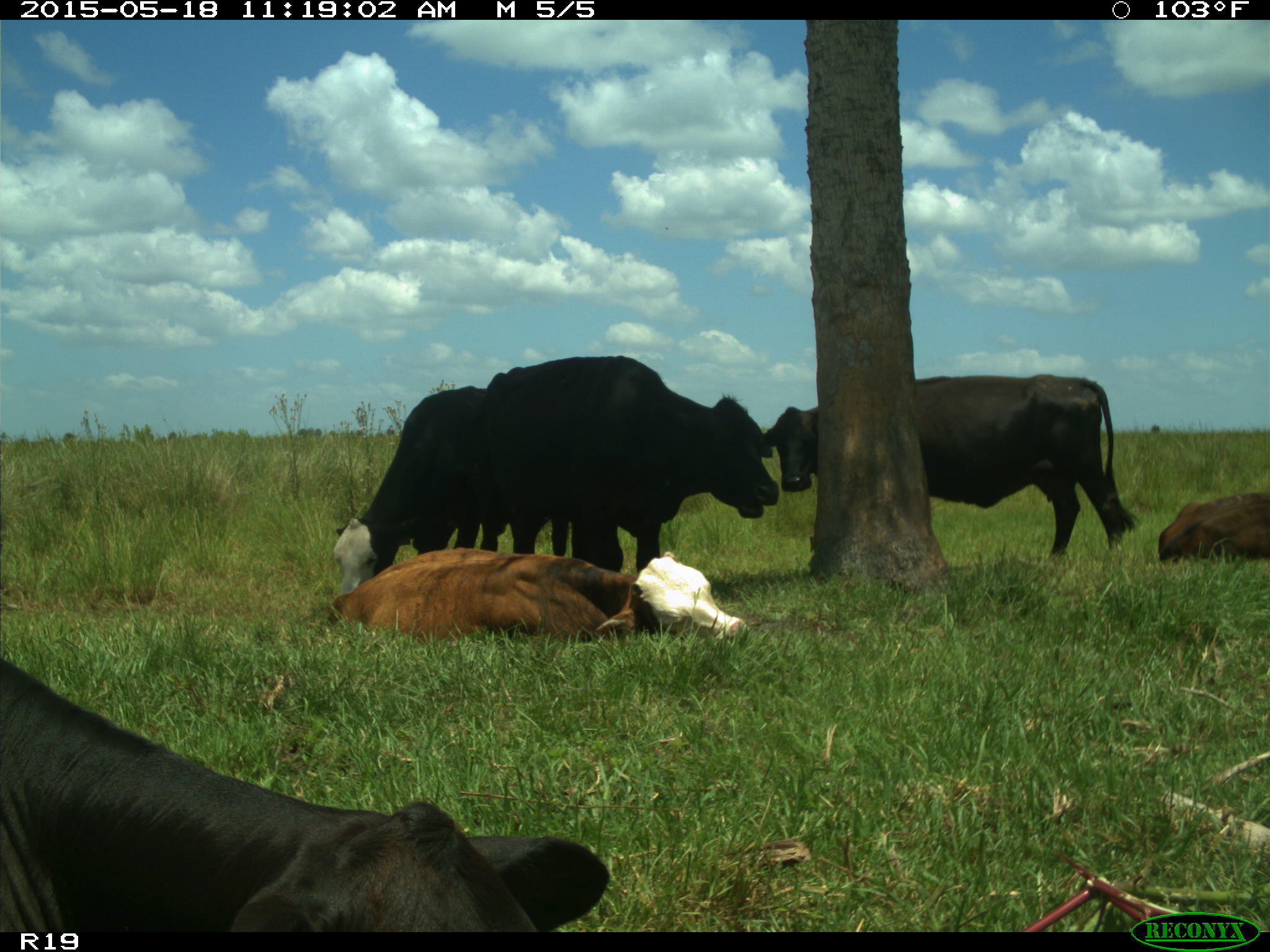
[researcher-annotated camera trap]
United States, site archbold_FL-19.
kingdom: Animalia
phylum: Chordata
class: Mammalia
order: Artiodactyla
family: Bovidae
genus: Bos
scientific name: Bos taurus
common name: domestic cow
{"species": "Bos taurus (domestic cow)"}